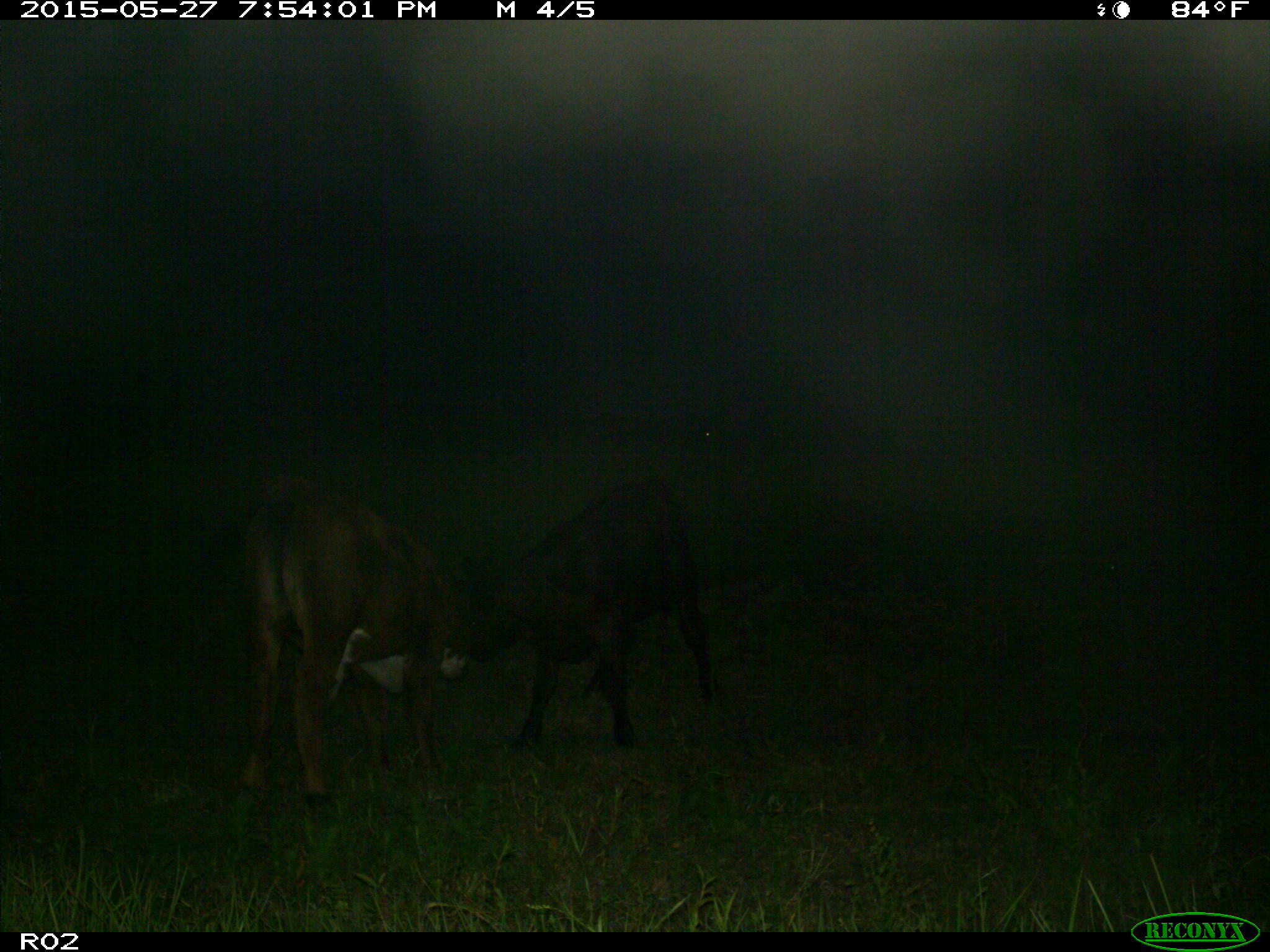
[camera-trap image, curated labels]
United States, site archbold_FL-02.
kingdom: Animalia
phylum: Chordata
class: Mammalia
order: Artiodactyla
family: Bovidae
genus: Bos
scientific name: Bos taurus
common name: domestic cow